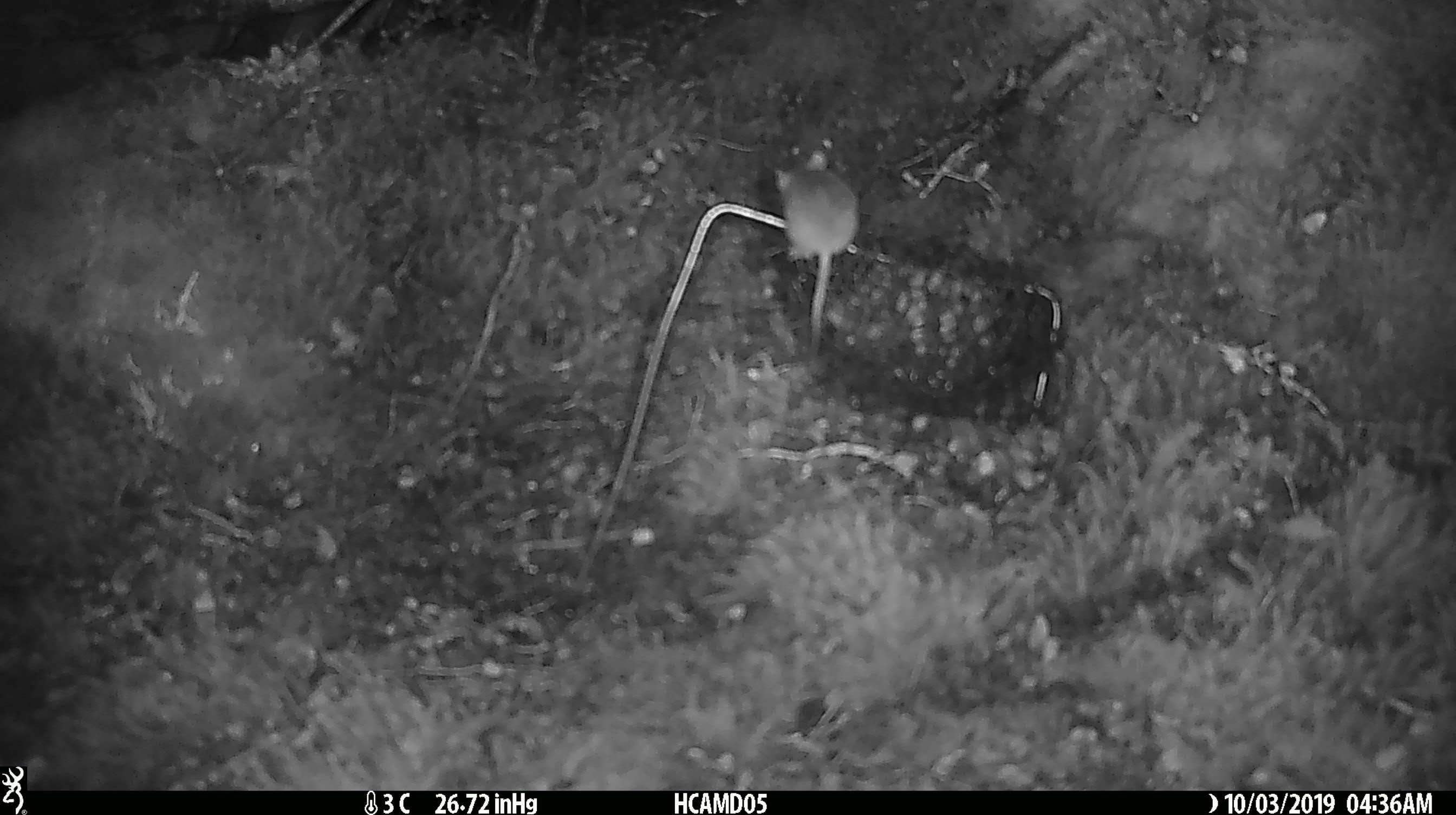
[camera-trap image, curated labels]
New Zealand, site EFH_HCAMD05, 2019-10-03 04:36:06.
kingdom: Animalia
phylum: Chordata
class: Mammalia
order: Rodentia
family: Muridae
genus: Mus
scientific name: Mus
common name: mouse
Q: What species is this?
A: Mouse (Mus).